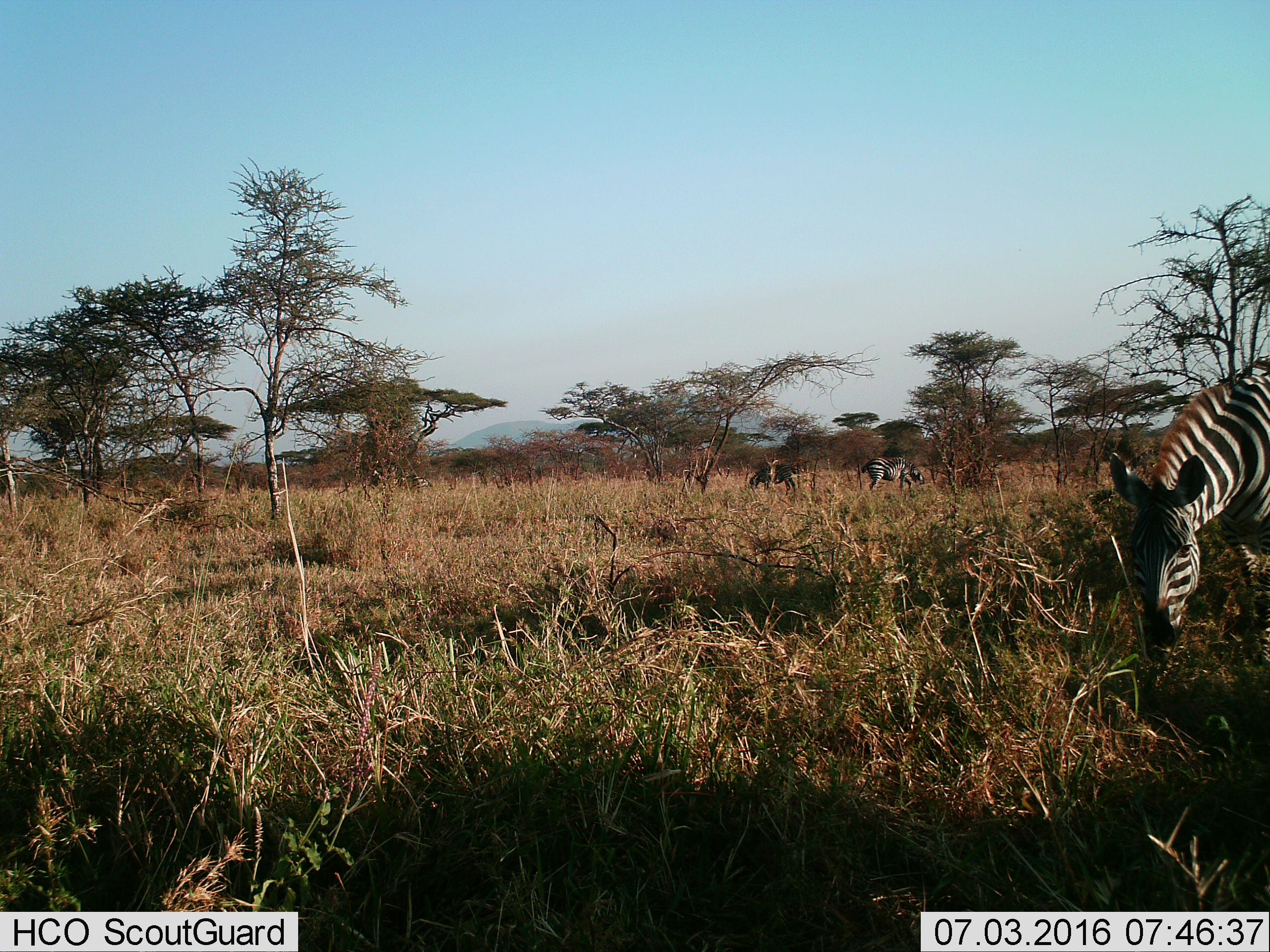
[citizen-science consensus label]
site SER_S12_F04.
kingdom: Animalia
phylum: Chordata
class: Mammalia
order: Perissodactyla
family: Equidae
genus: Equus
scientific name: Equus quagga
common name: plains zebra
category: zebraplains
Zebraplains (plains zebra) (Equus quagga), count 4. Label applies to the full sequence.